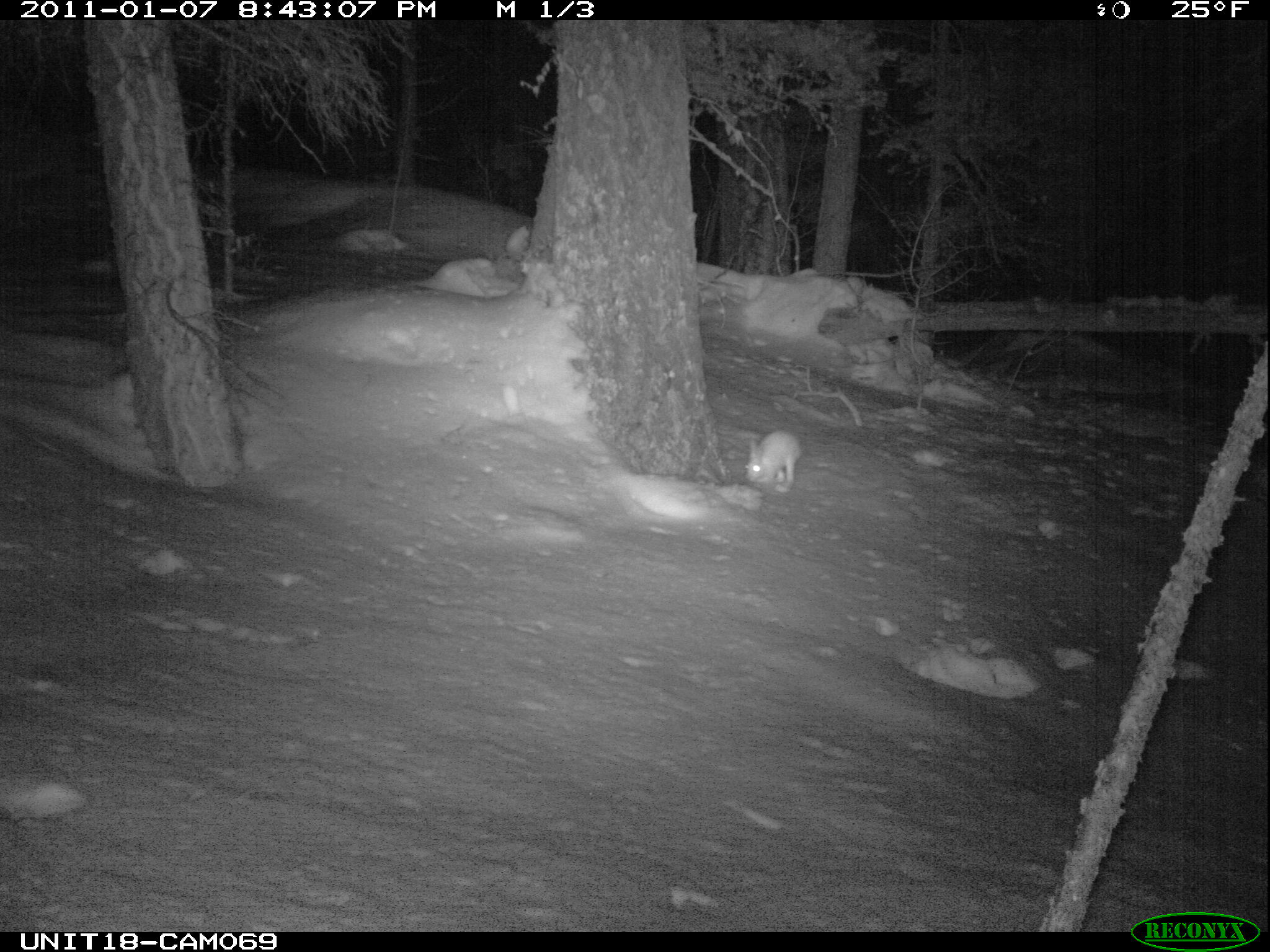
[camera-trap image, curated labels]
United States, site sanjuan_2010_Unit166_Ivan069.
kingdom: Animalia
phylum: Chordata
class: Mammalia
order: Lagomorpha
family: Leporidae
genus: Lepus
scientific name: Lepus americanus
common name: snowshoe hare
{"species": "Lepus americanus (snowshoe hare)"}